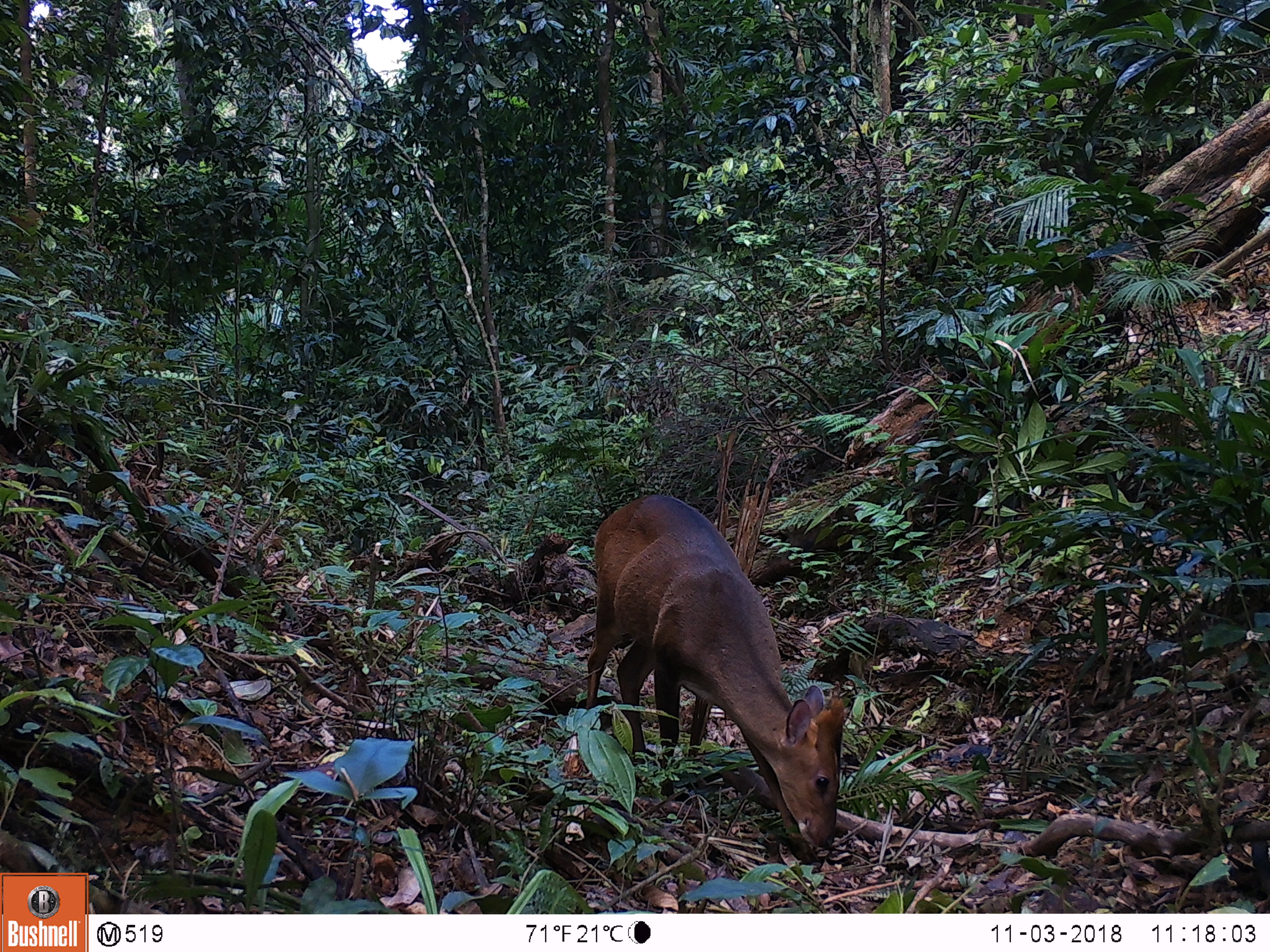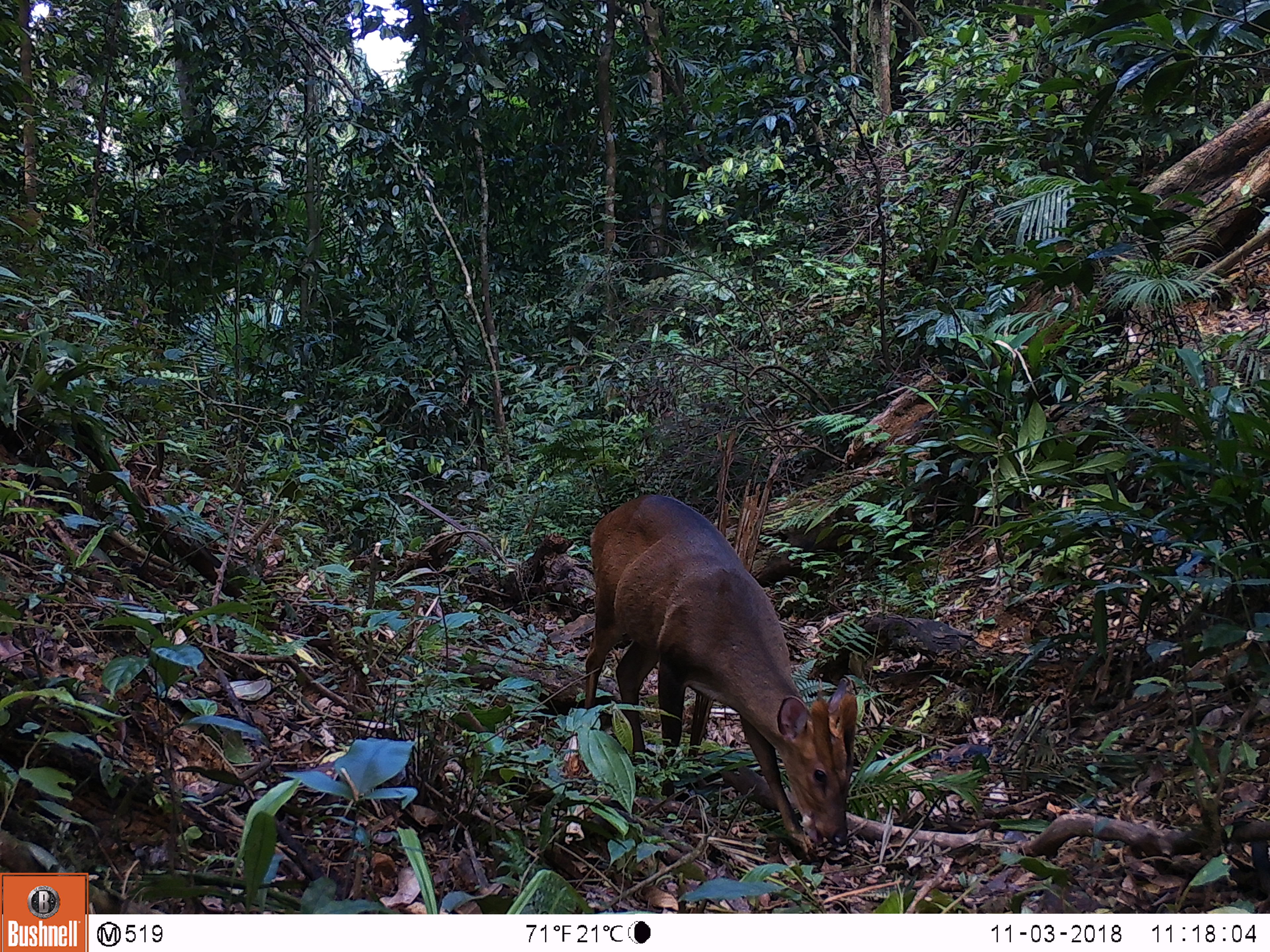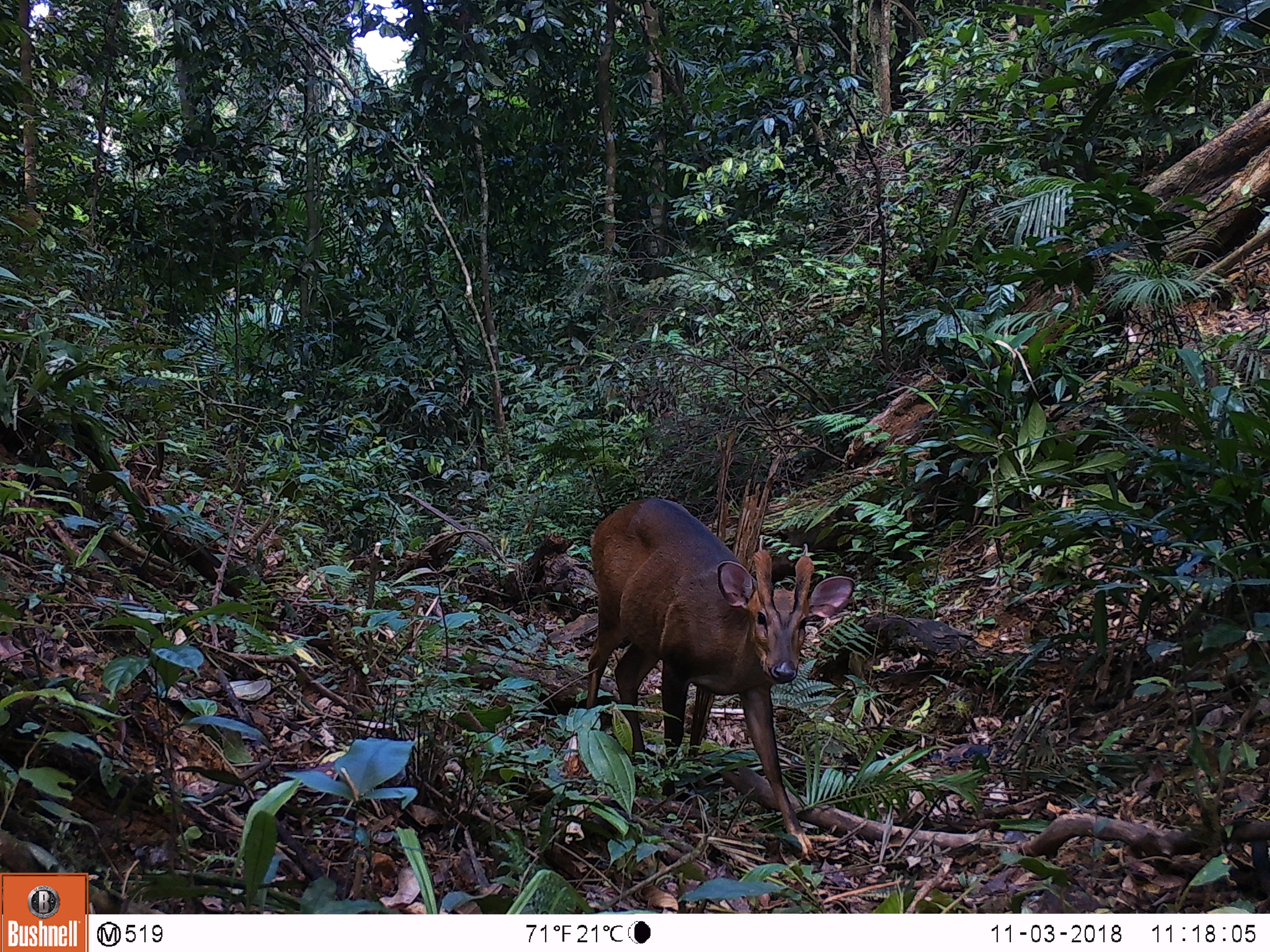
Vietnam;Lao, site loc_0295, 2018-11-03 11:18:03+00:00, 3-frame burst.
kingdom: Animalia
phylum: Chordata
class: Mammalia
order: Artiodactyla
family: Cervidae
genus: Muntiacus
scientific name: Muntiacus vuquangensis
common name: large-antlered muntjac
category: large antlered muntjac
Large antlered muntjac (large-antlered muntjac) (Muntiacus vuquangensis). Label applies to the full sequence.